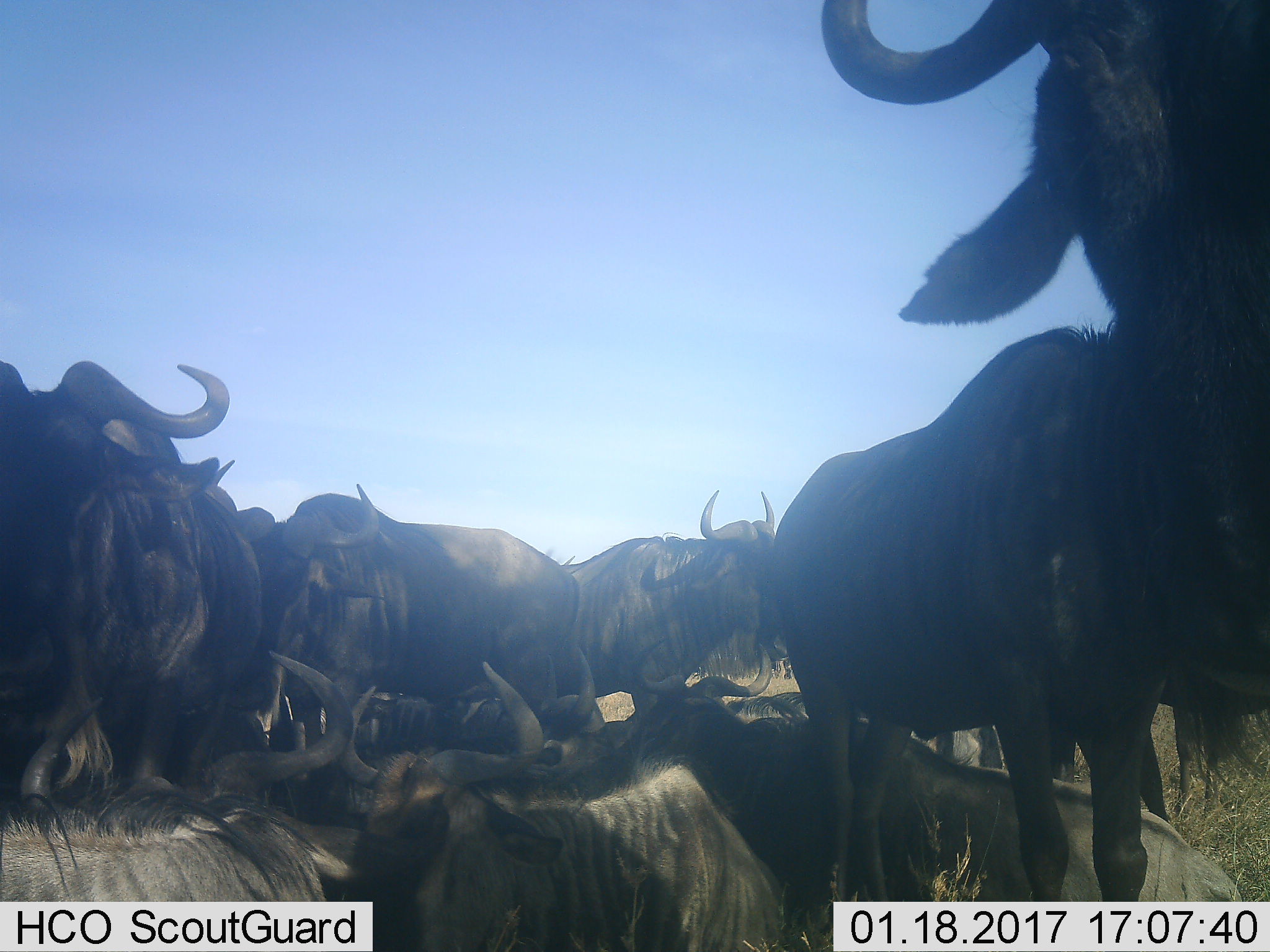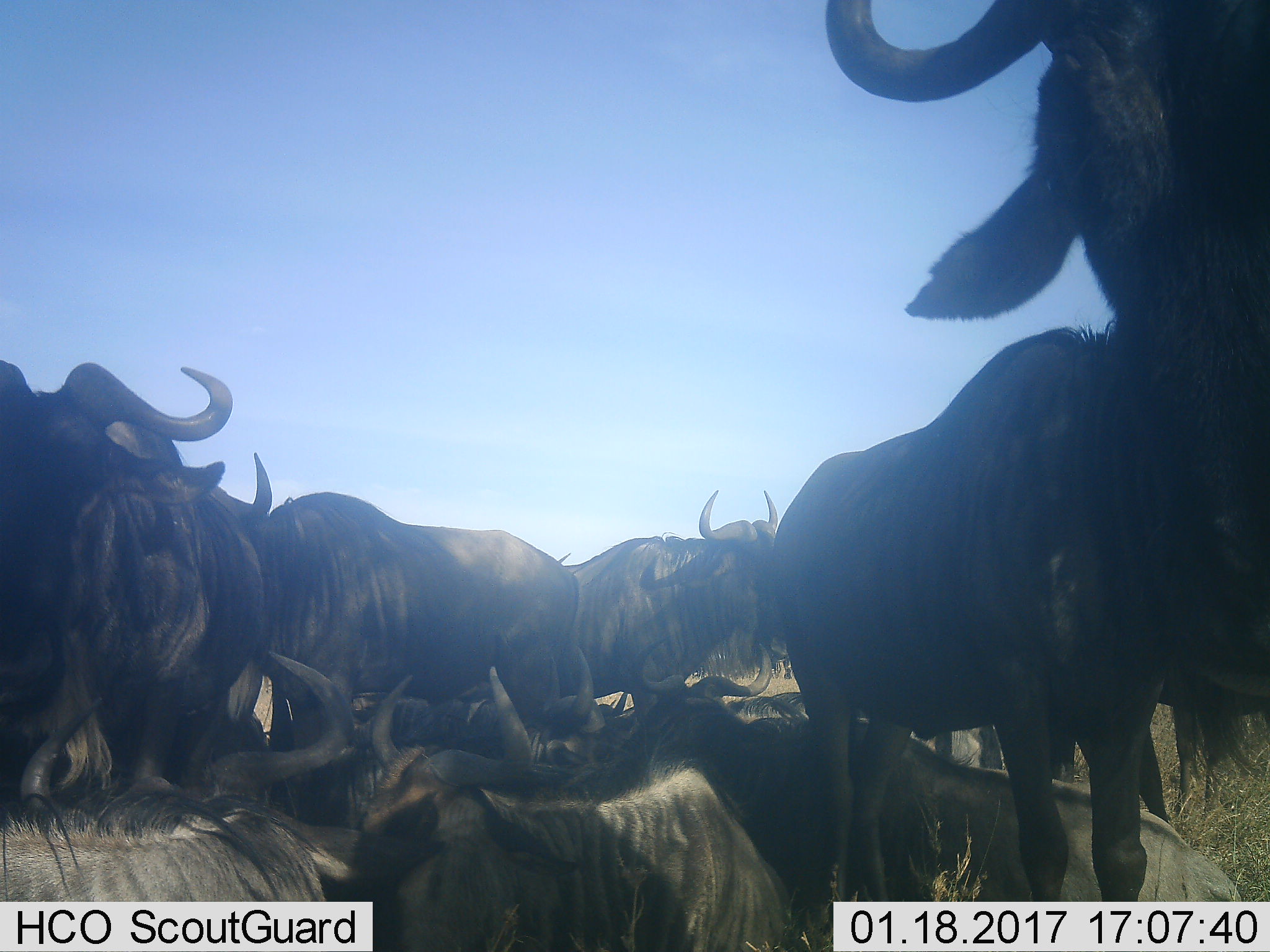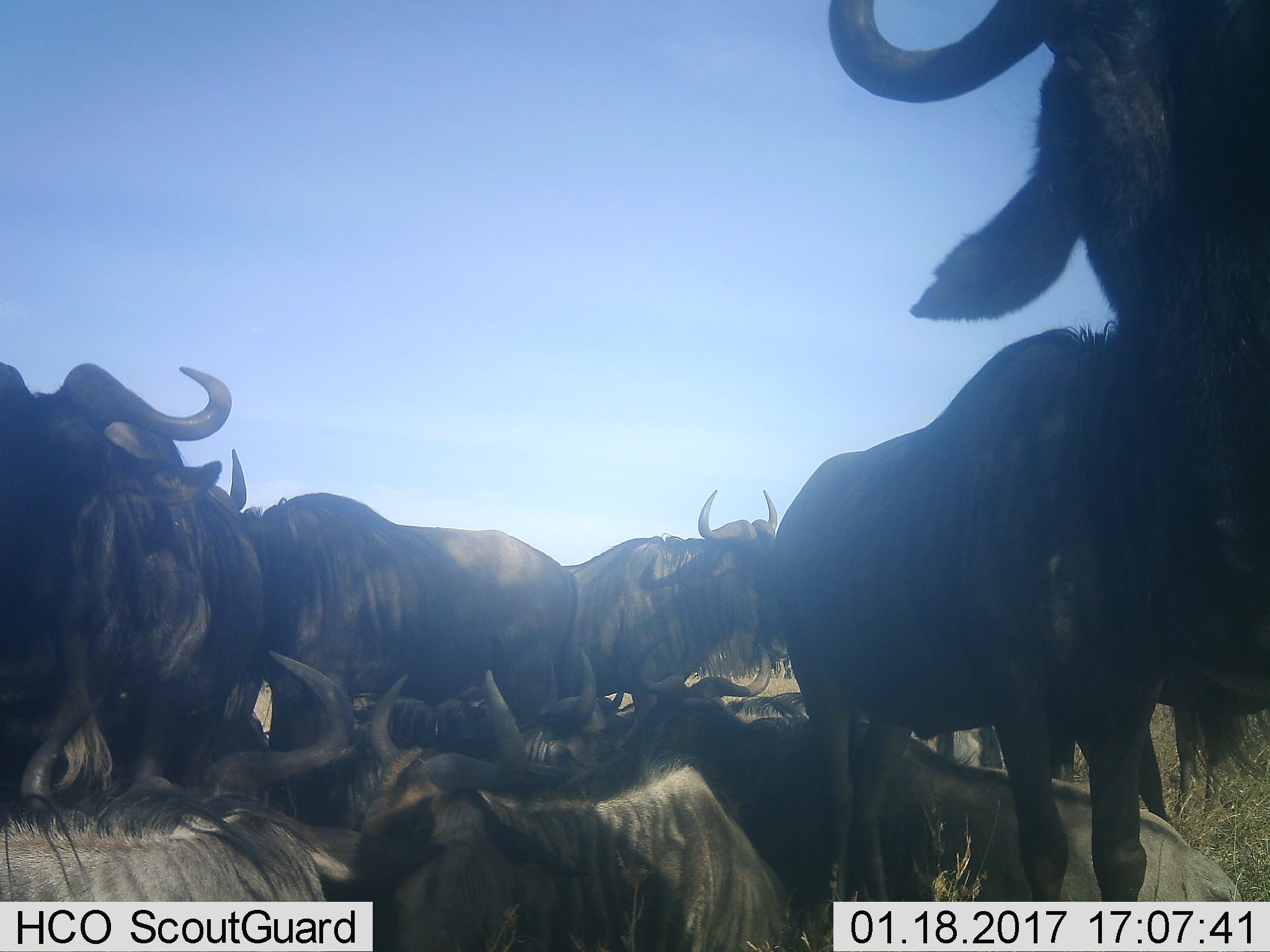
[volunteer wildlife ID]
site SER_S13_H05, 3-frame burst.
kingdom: Animalia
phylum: Chordata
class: Mammalia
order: Artiodactyla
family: Bovidae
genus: Connochaetes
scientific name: Connochaetes taurinus taurinus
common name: blue wildebeest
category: wildebeestblue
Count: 10.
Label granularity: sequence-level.